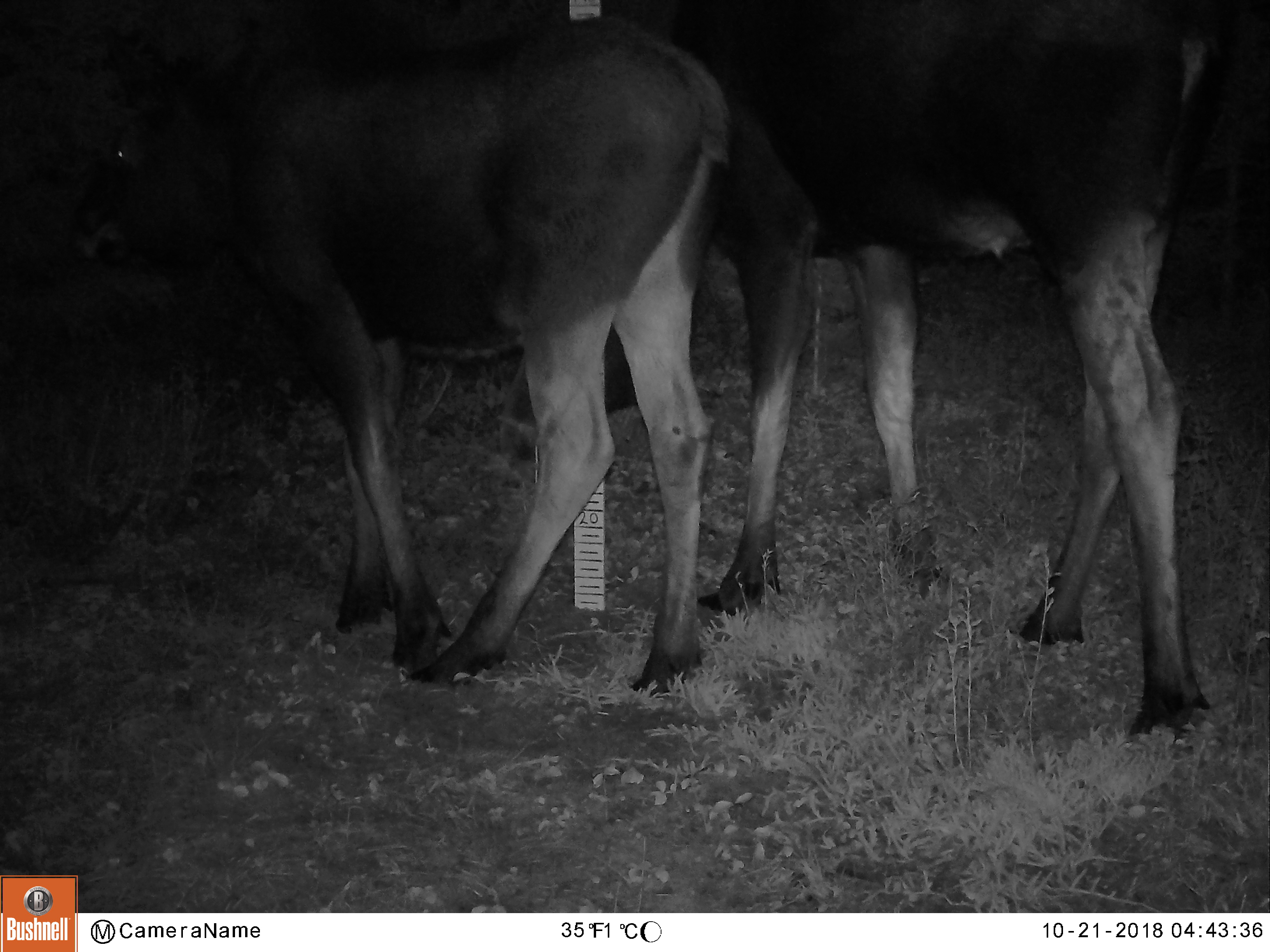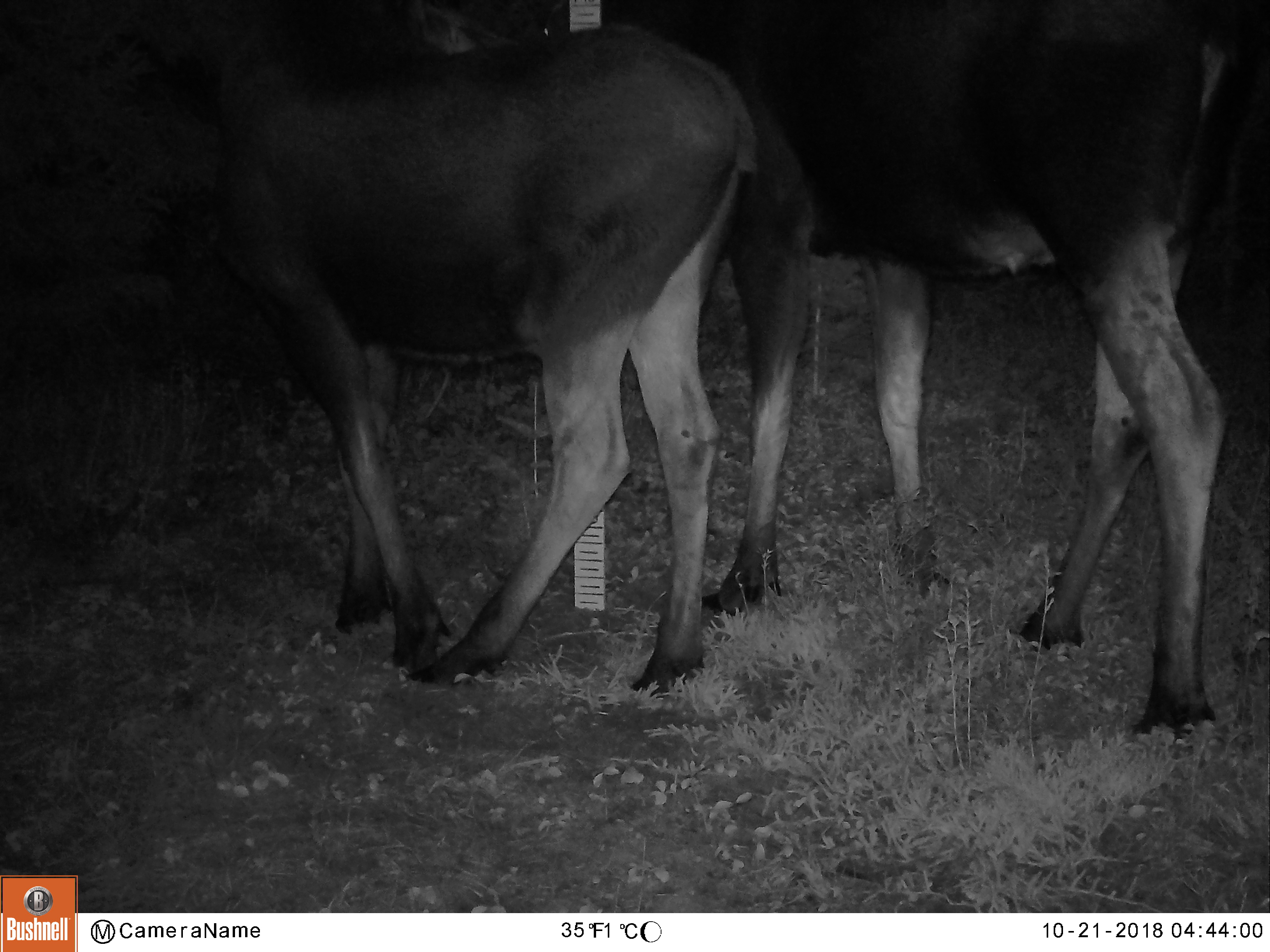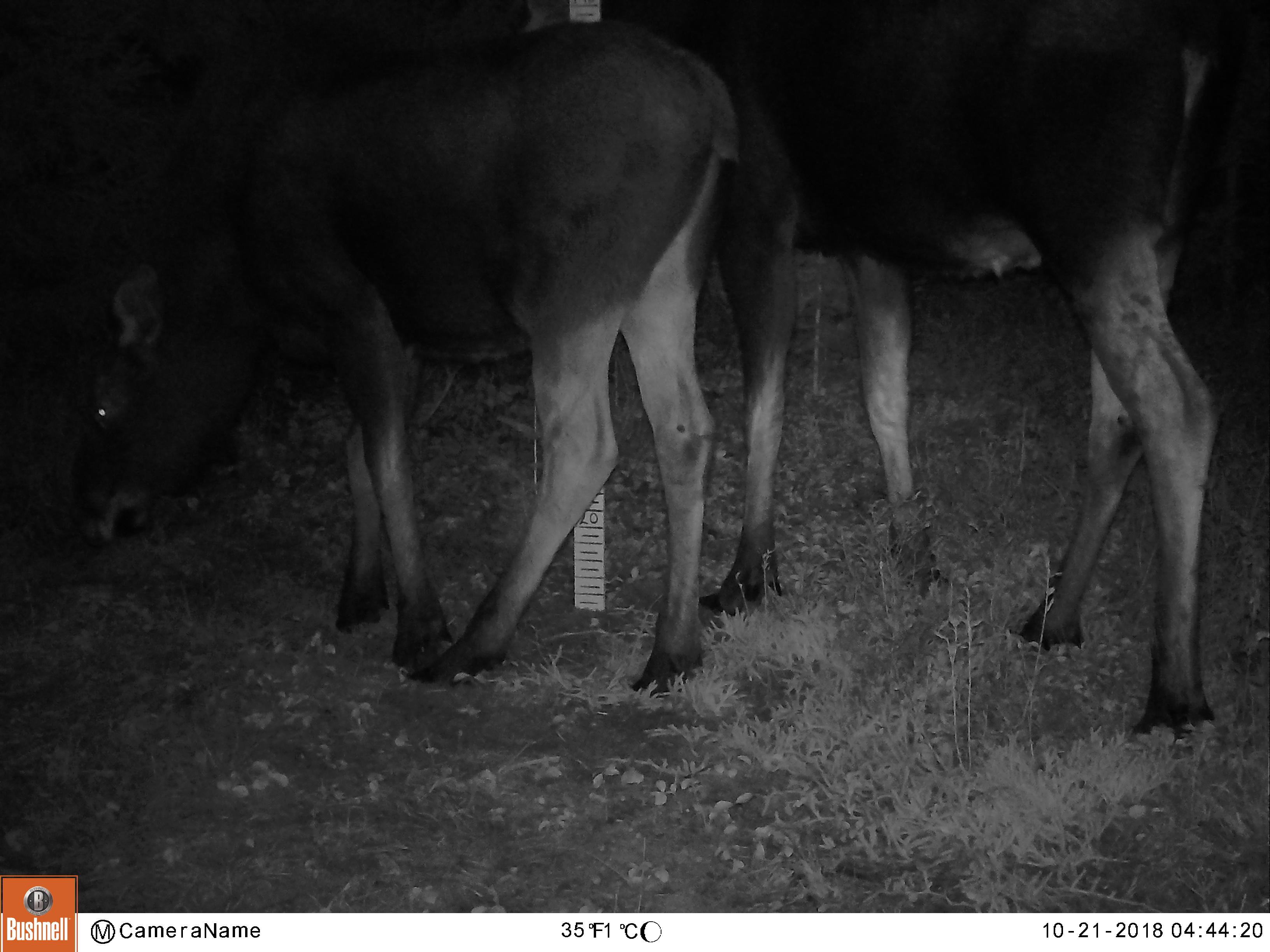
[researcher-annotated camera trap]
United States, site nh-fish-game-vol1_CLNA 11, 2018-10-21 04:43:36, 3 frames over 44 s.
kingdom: Animalia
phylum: Chordata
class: Mammalia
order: Artiodactyla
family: Cervidae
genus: Alces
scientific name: Alces alces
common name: moose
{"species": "moose (Alces alces)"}